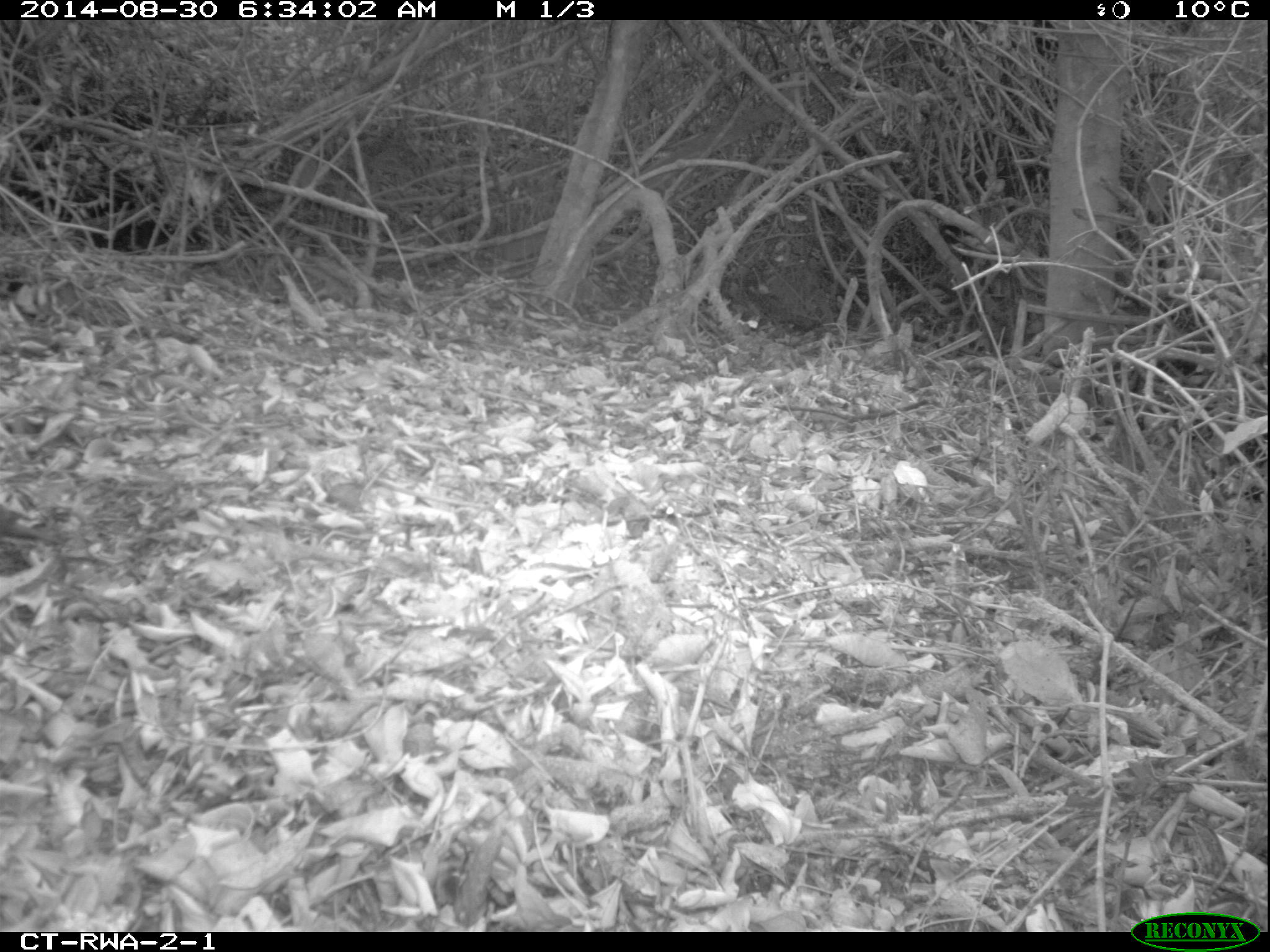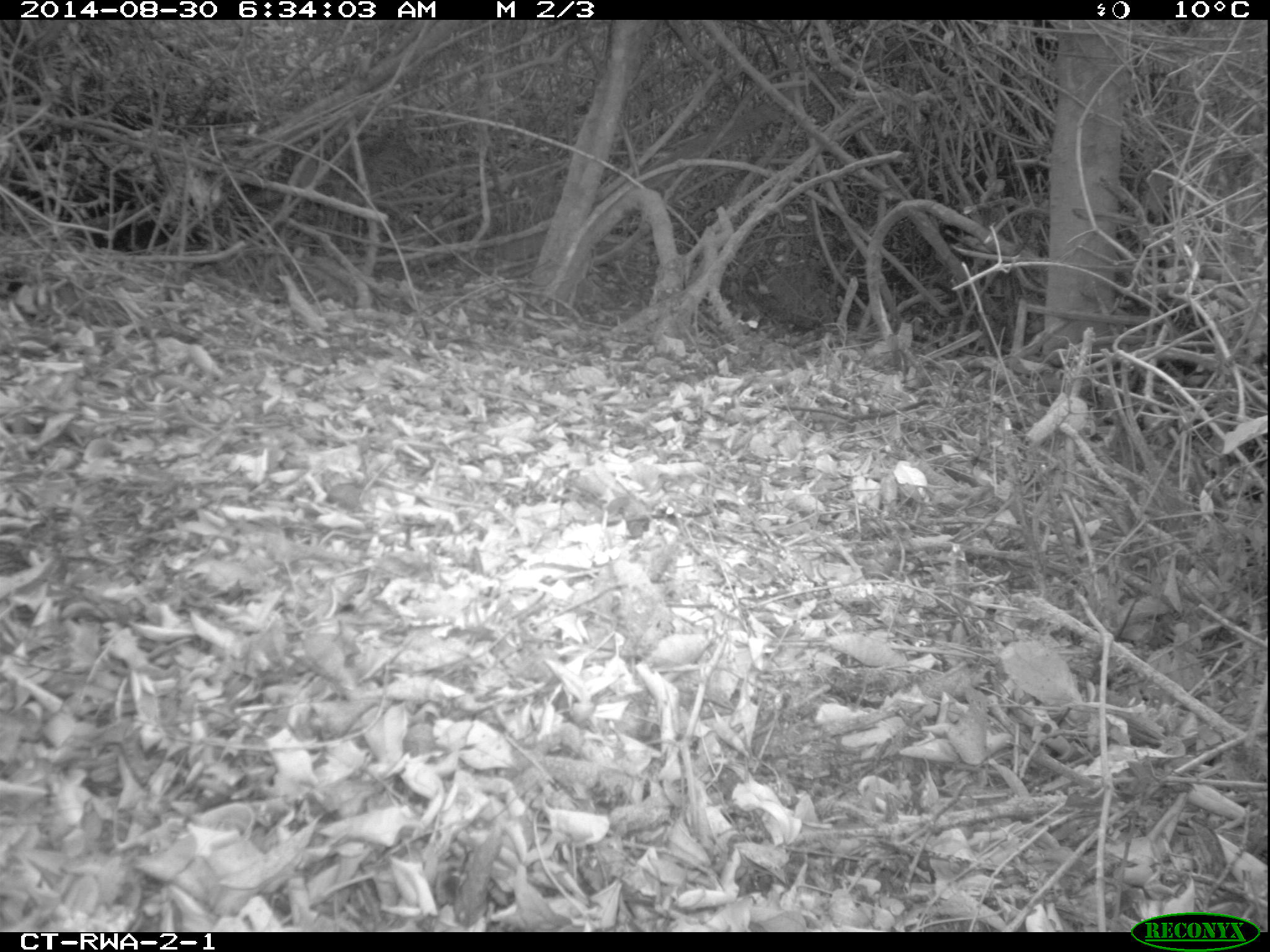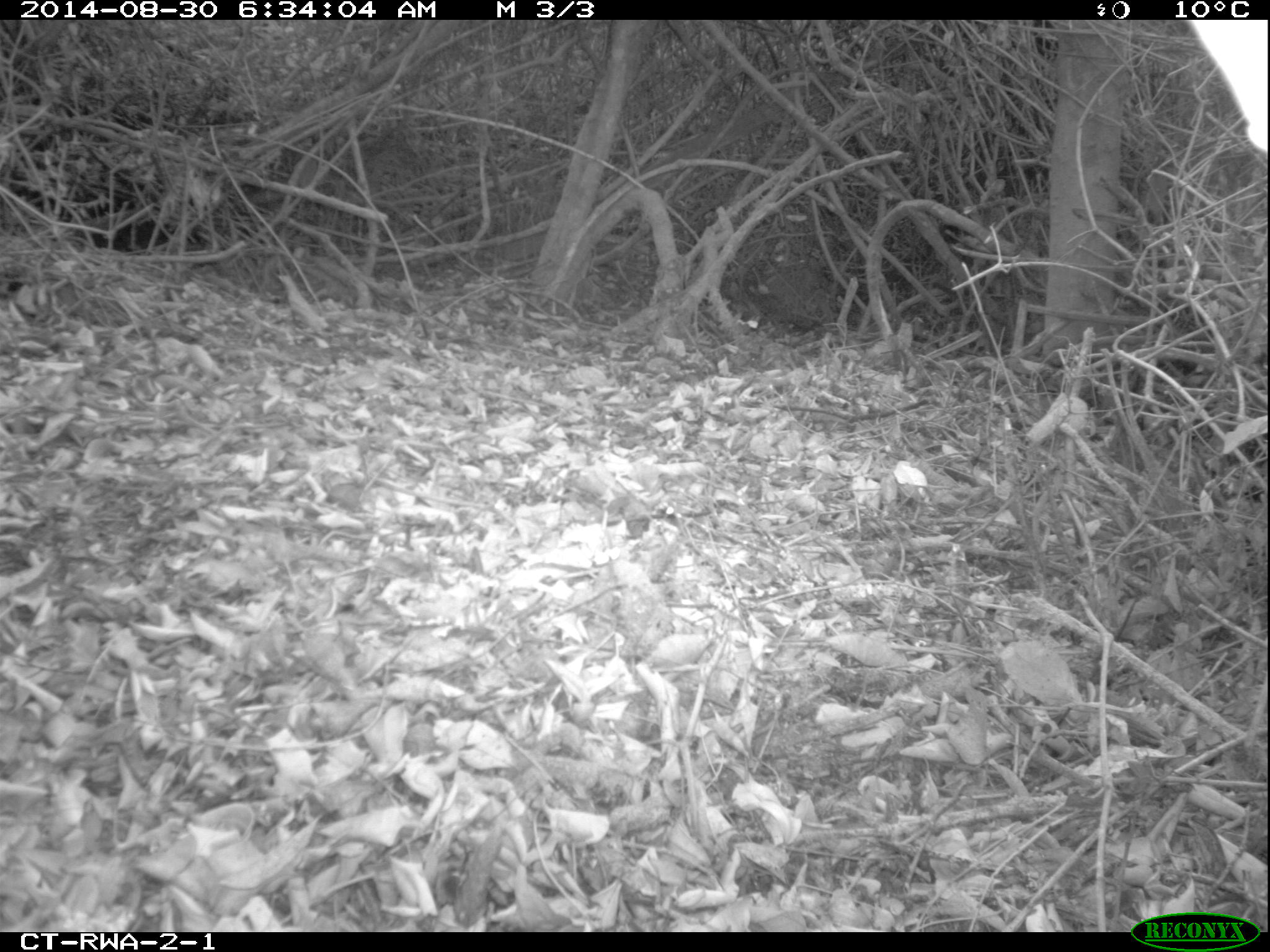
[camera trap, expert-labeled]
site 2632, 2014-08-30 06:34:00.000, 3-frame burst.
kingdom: Animalia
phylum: Chordata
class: Aves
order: Columbiformes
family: Columbidae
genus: Turtur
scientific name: Turtur tympanistria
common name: tambourine dove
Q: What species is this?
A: Turtur tympanistria (tambourine dove).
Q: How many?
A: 2.